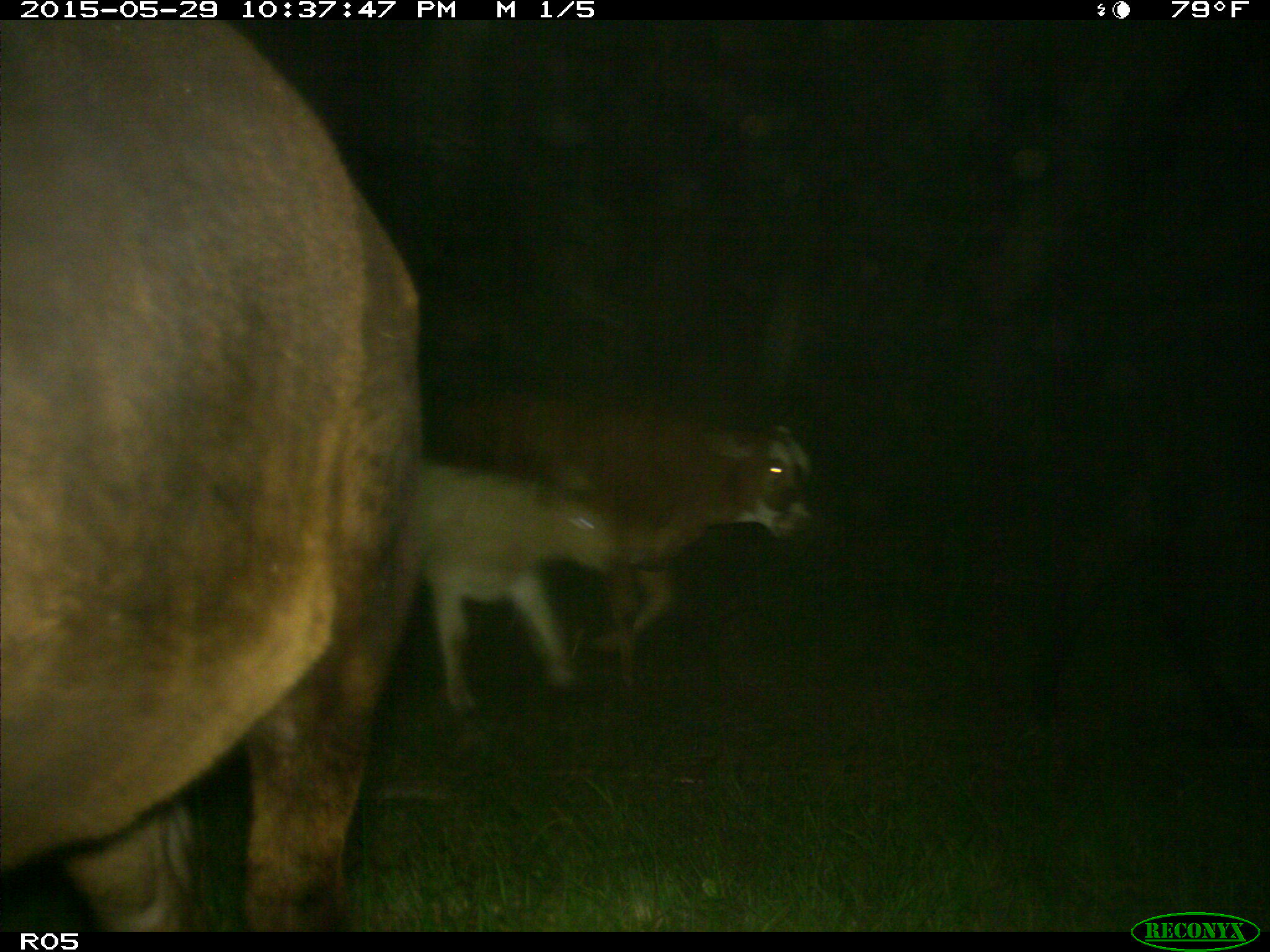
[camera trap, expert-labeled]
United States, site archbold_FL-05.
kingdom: Animalia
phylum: Chordata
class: Mammalia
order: Artiodactyla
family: Bovidae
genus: Bos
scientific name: Bos taurus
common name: domestic cow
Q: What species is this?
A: Bos taurus (domestic cow).